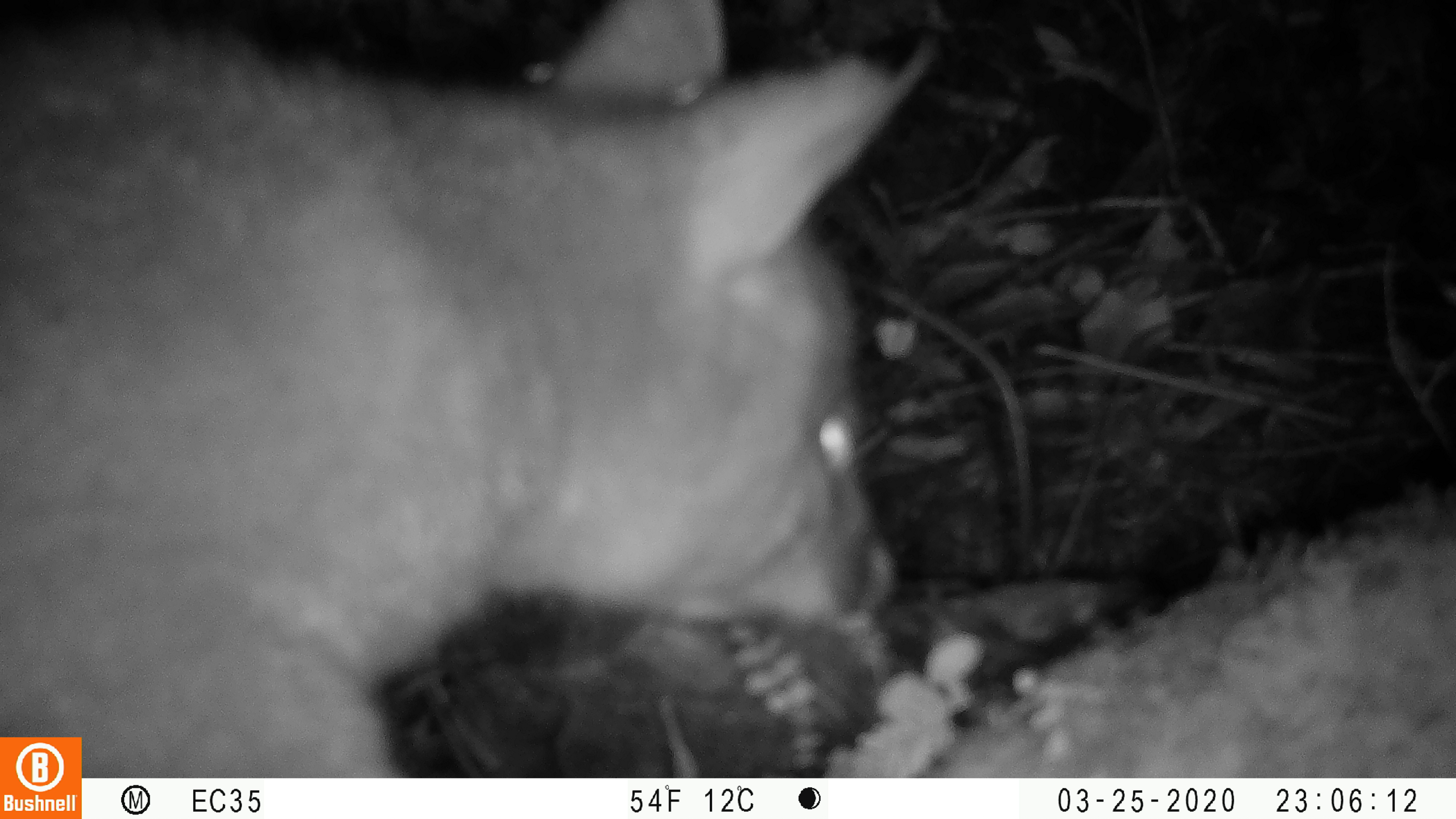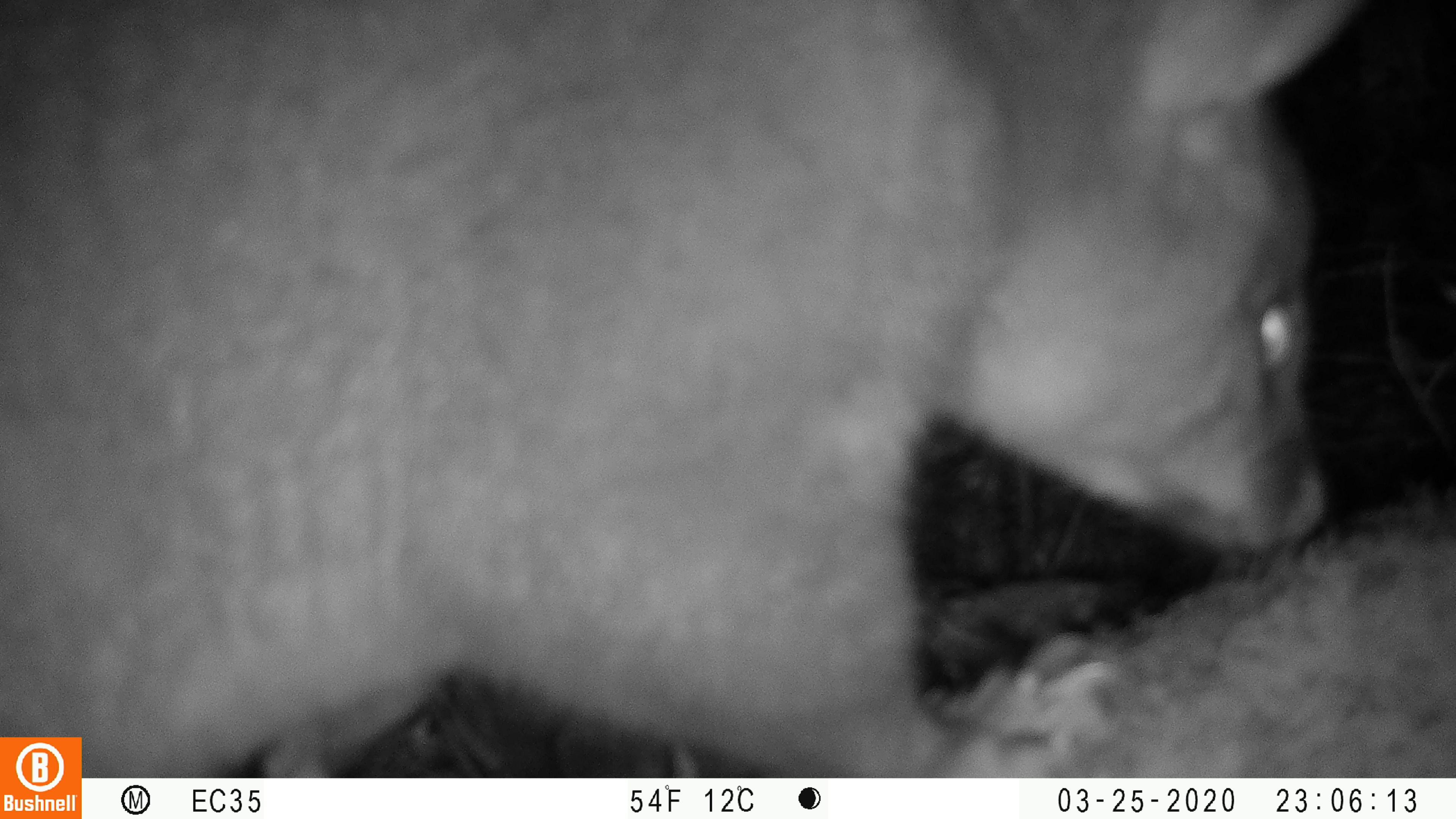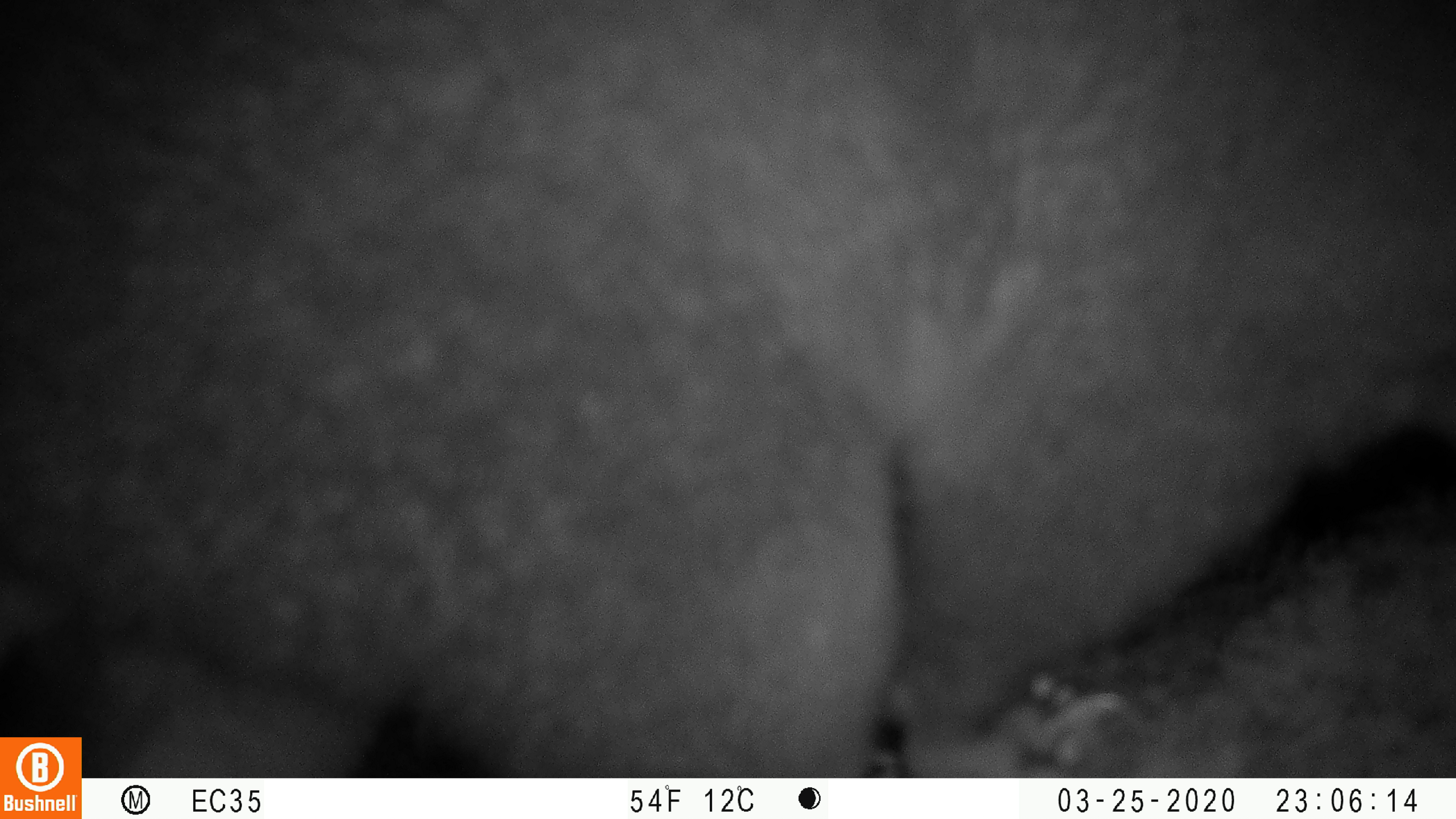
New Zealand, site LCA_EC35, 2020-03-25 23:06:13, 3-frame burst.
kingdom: Animalia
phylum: Chordata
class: Mammalia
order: Diprotodontia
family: Phalangeridae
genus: Trichosurus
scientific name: Trichosurus vulpecula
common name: common brushtail possum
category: possum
Possum (common brushtail possum) (Trichosurus vulpecula).